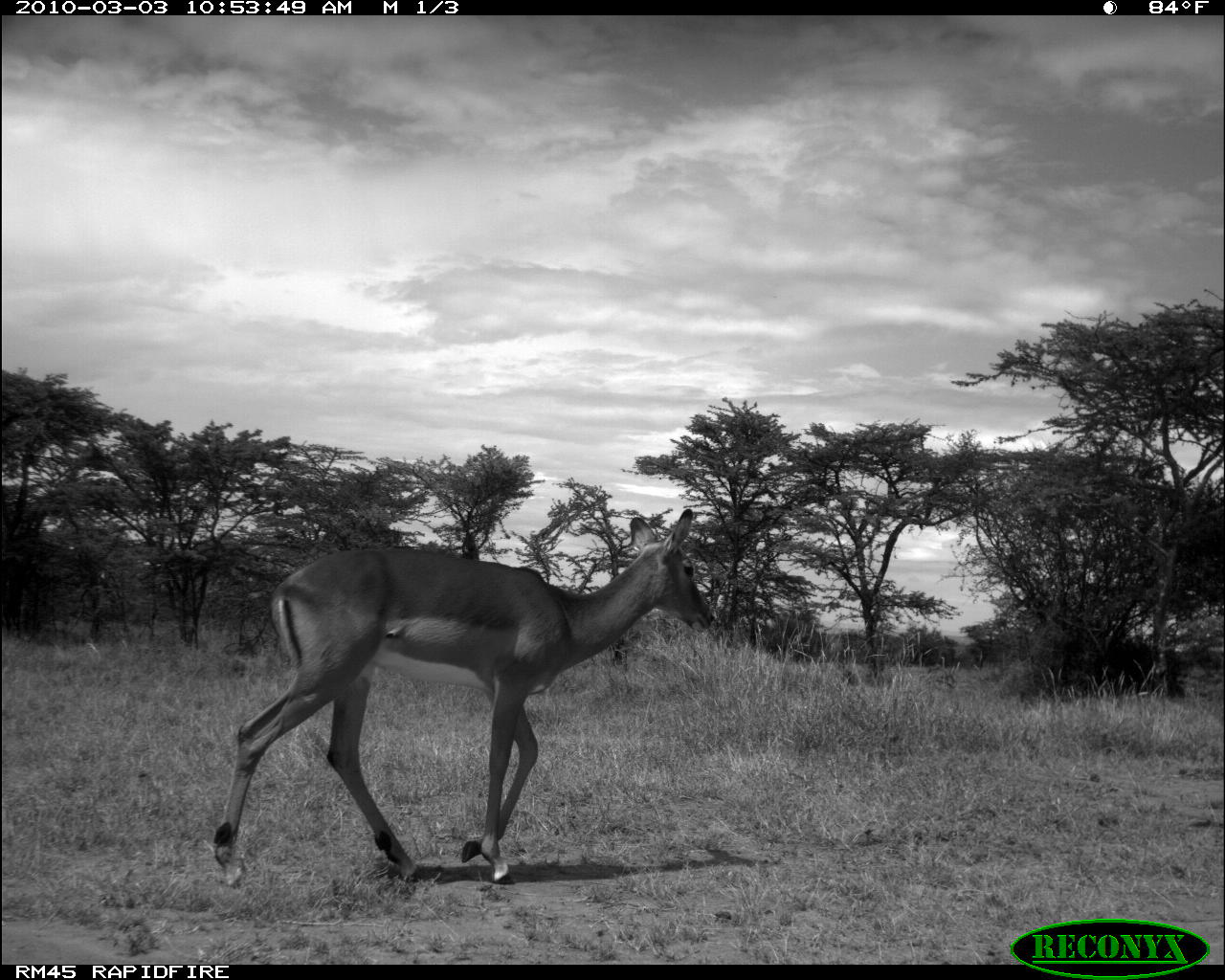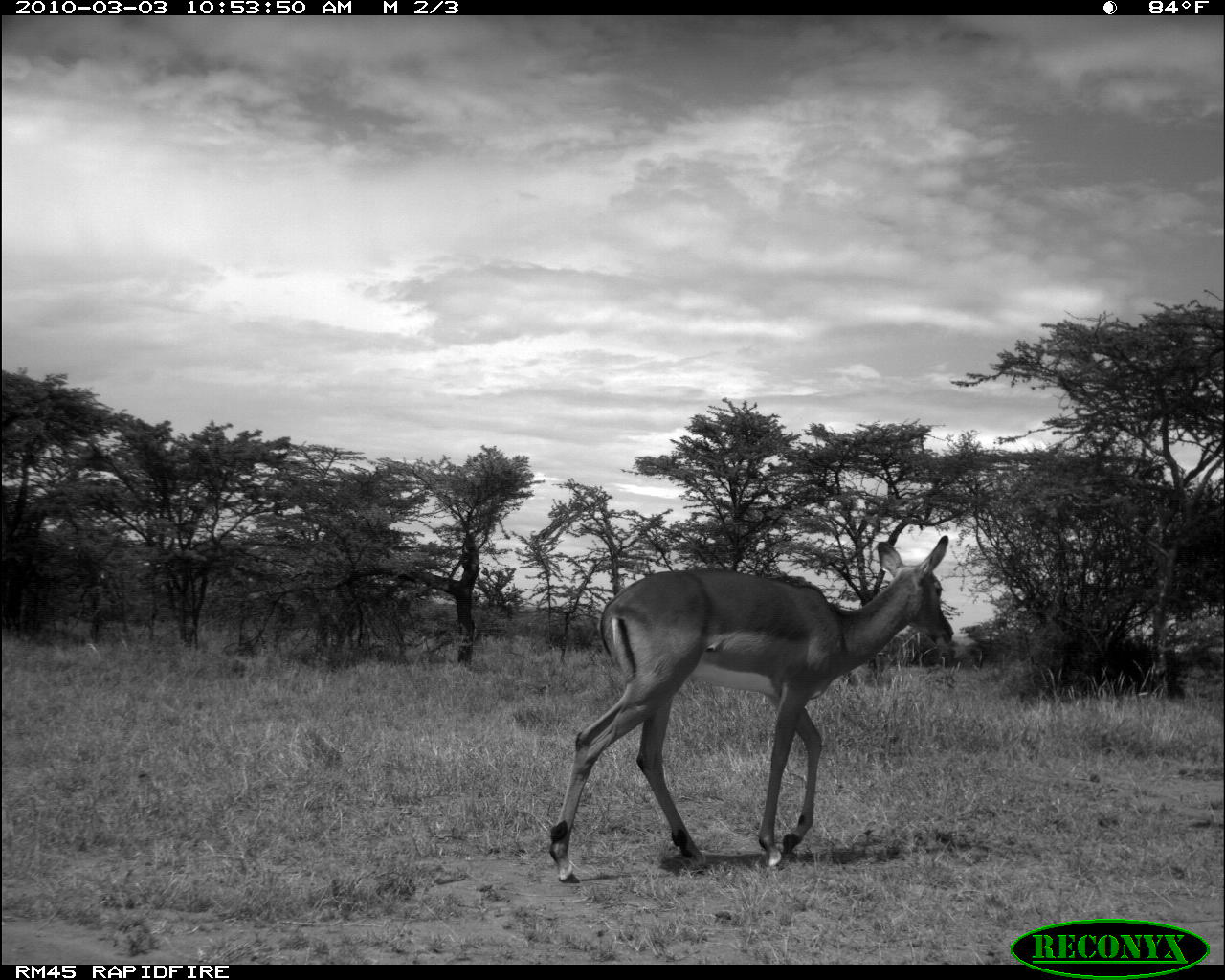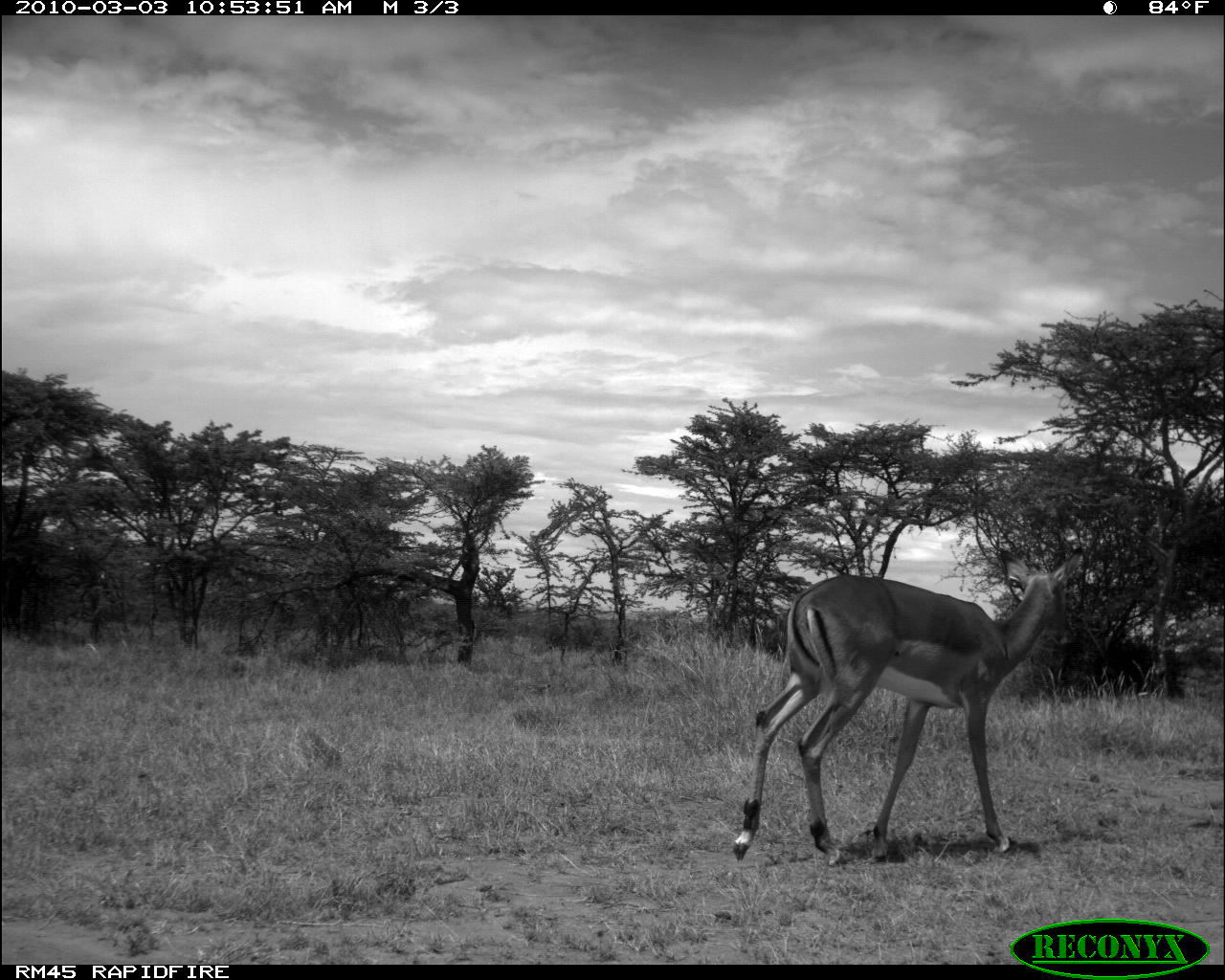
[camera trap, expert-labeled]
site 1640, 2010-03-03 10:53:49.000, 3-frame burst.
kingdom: Animalia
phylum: Chordata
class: Mammalia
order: Artiodactyla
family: Bovidae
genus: Aepyceros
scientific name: Aepyceros melampus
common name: impala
Aepyceros melampus (impala), count 1.